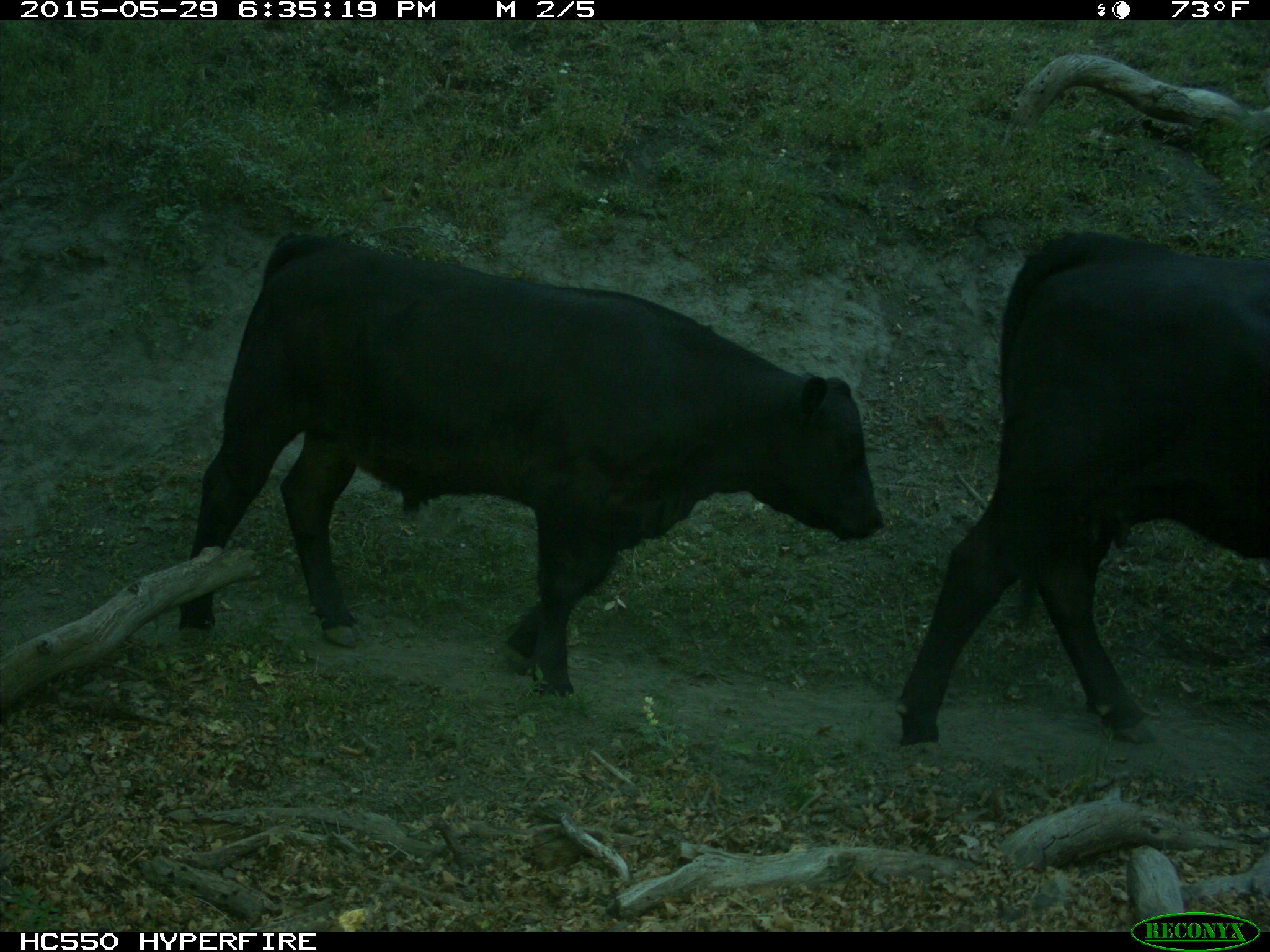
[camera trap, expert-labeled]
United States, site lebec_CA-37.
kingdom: Animalia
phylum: Chordata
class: Mammalia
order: Artiodactyla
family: Bovidae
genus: Bos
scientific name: Bos taurus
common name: domestic cow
Bos taurus (domestic cow).